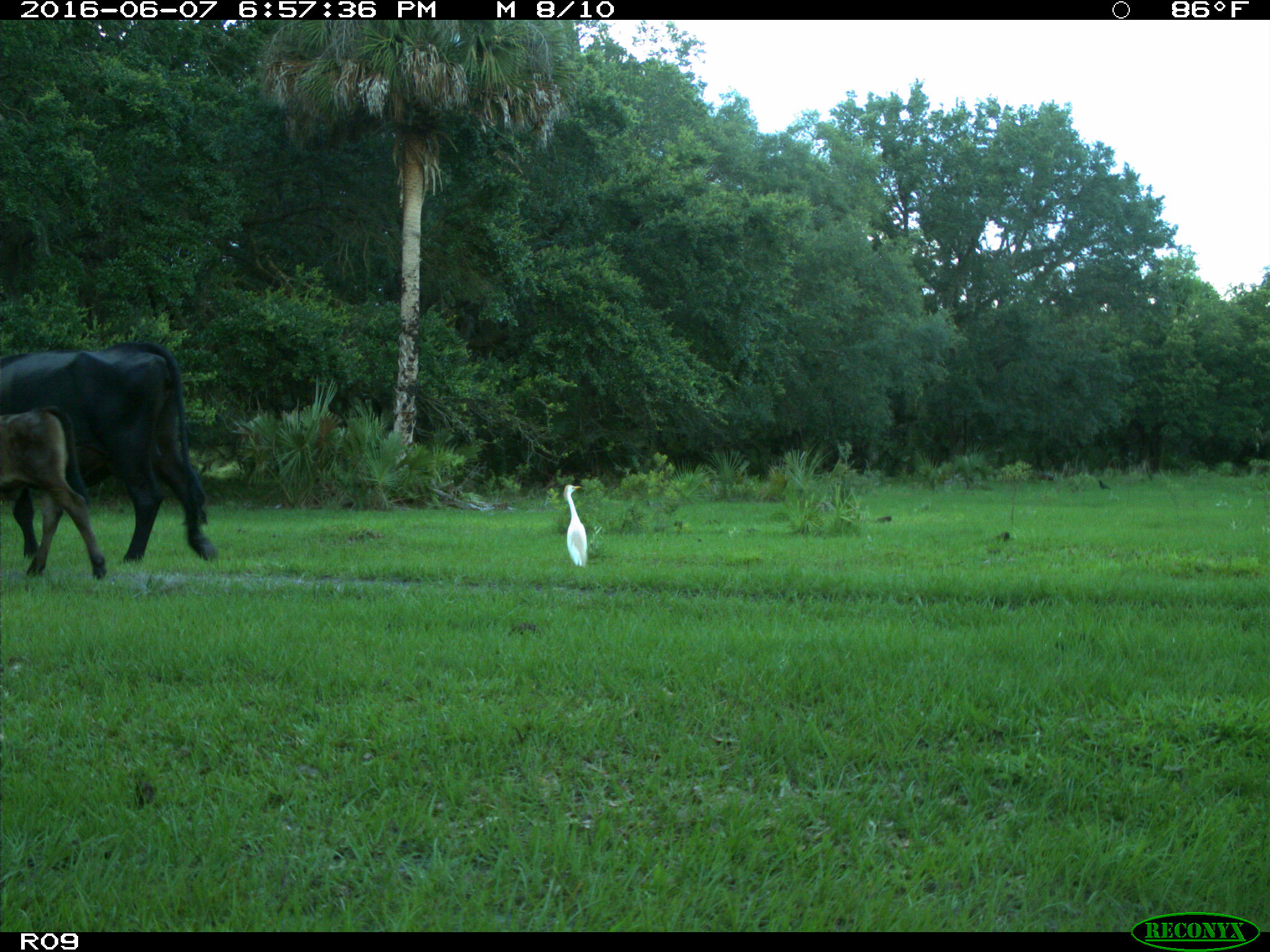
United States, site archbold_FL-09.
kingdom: Animalia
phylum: Chordata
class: Mammalia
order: Artiodactyla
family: Bovidae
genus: Bos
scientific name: Bos taurus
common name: domestic cow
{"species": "Bos taurus (domestic cow)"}